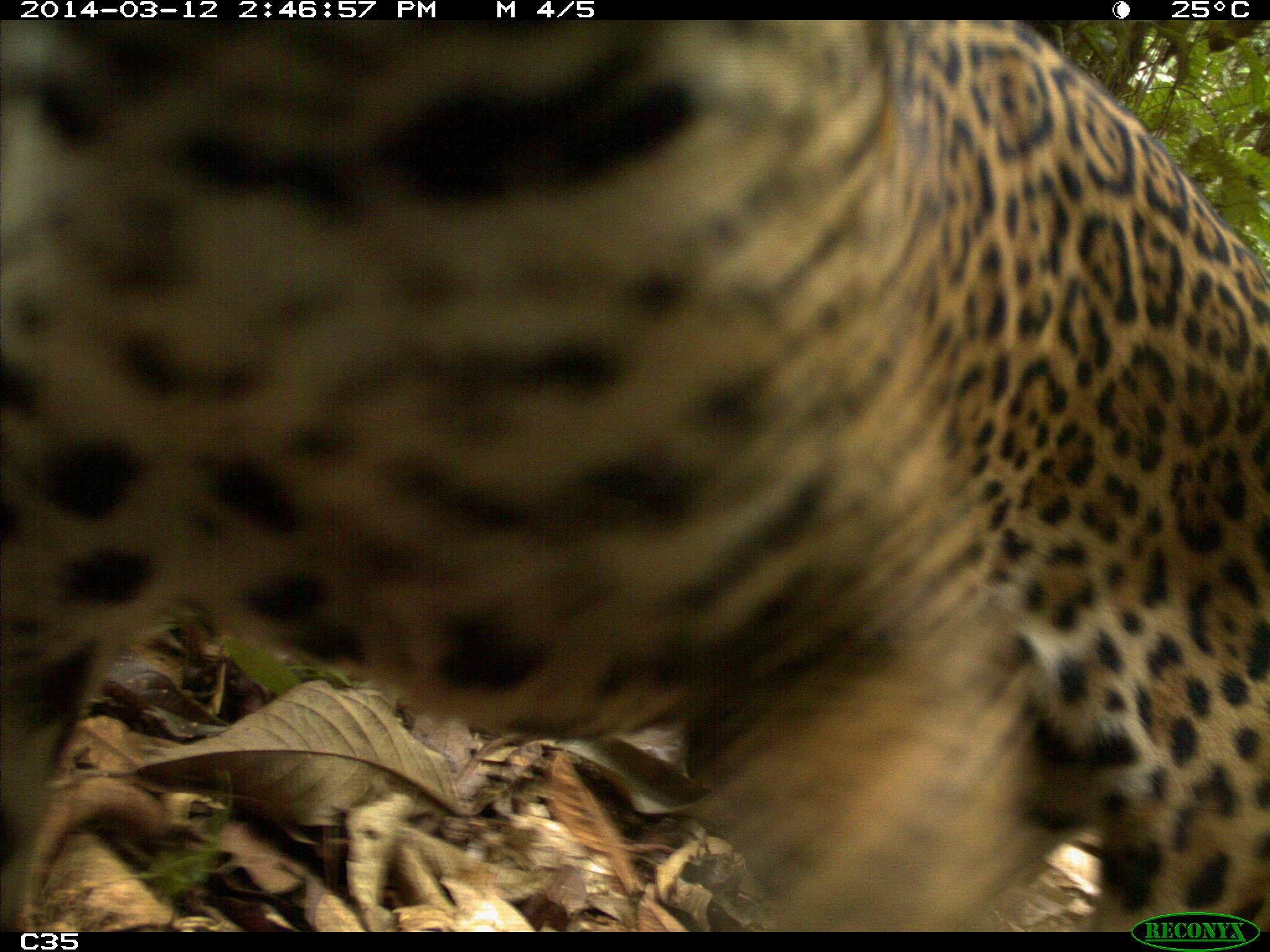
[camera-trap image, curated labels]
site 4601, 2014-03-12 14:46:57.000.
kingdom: Animalia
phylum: Chordata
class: Mammalia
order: Carnivora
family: Felidae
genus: Panthera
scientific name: Panthera onca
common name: jaguar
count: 1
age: adult